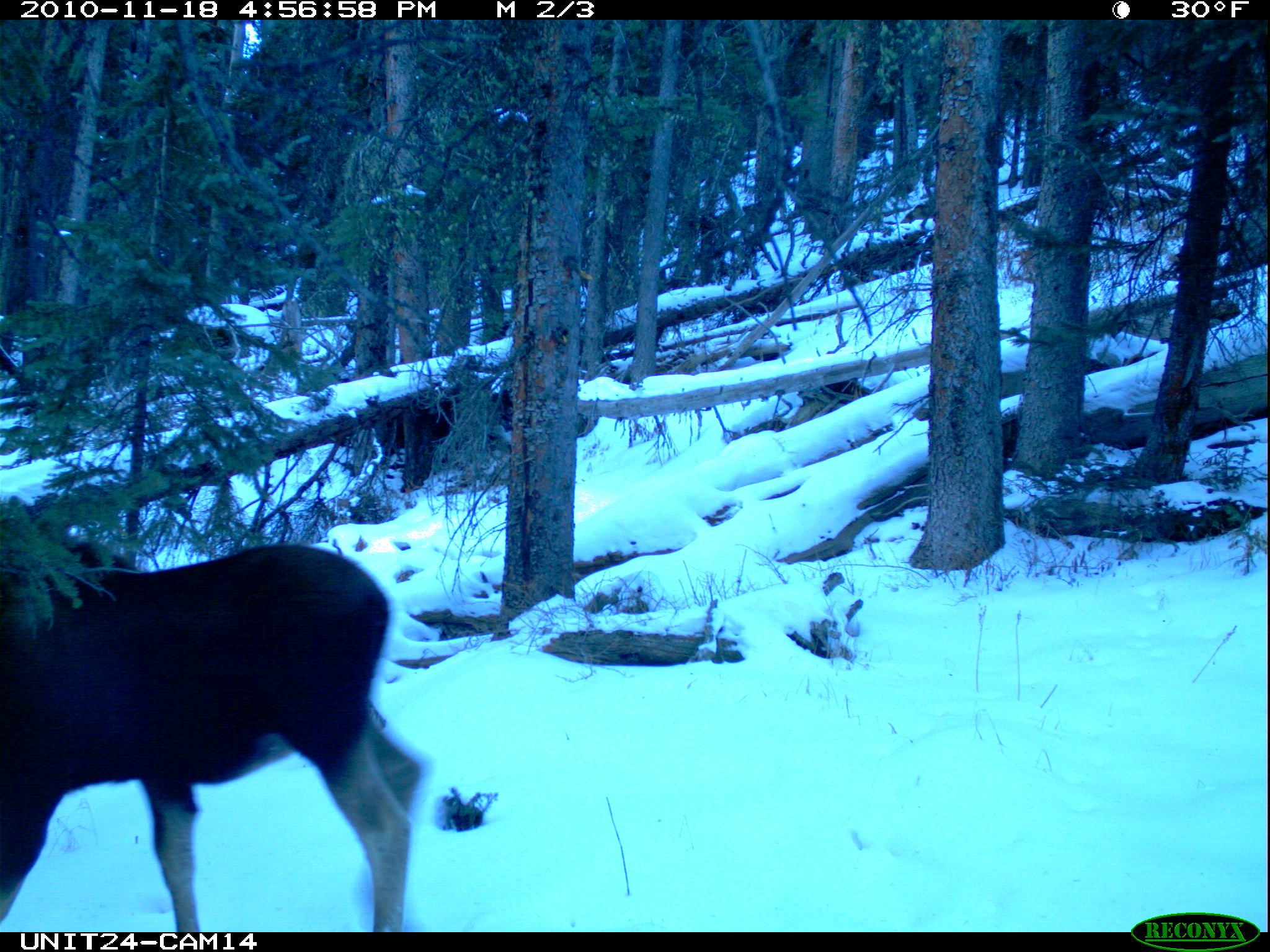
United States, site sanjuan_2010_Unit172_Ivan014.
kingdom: Animalia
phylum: Chordata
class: Mammalia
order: Artiodactyla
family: Cervidae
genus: Alces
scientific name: Alces alces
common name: moose